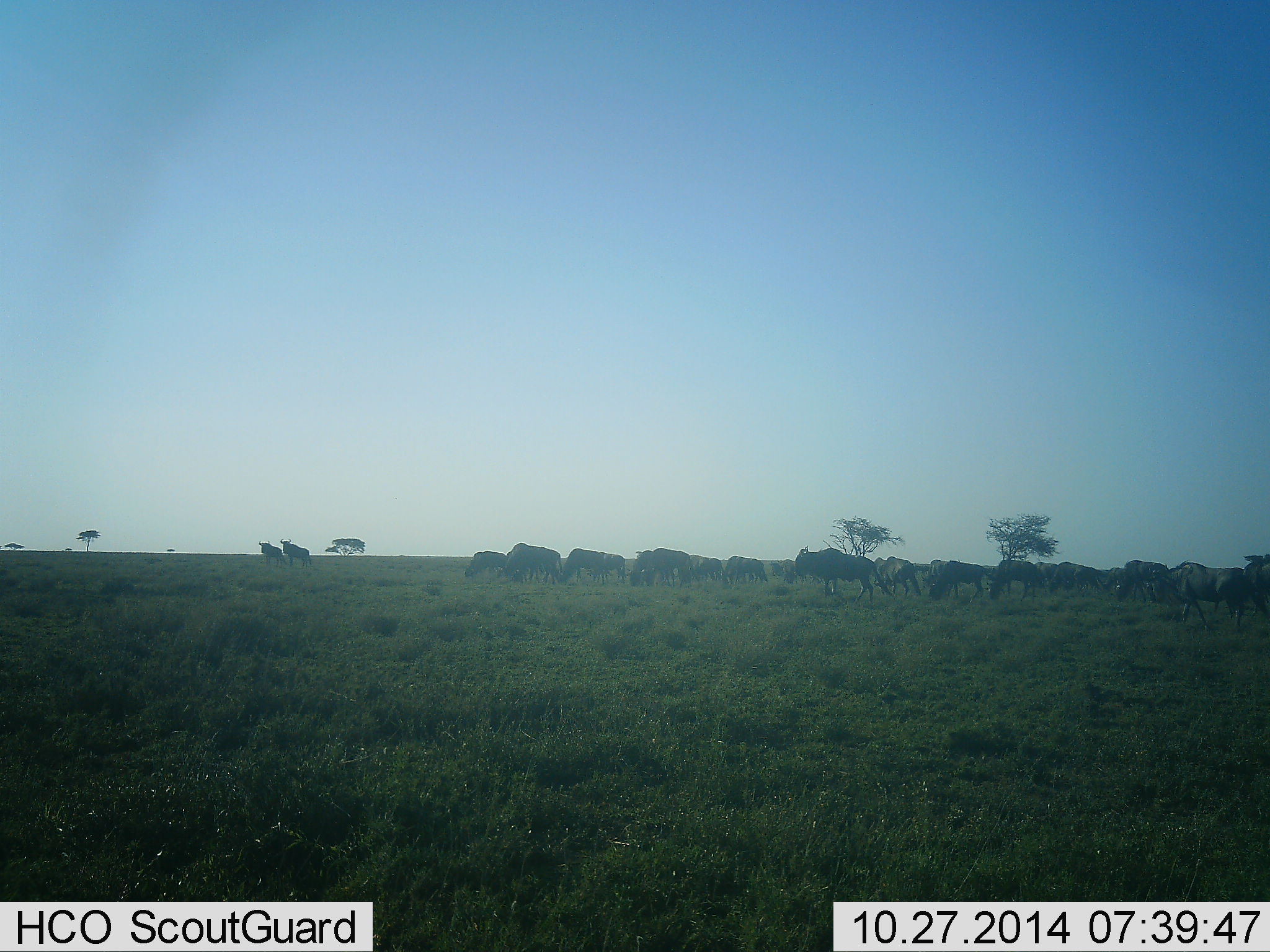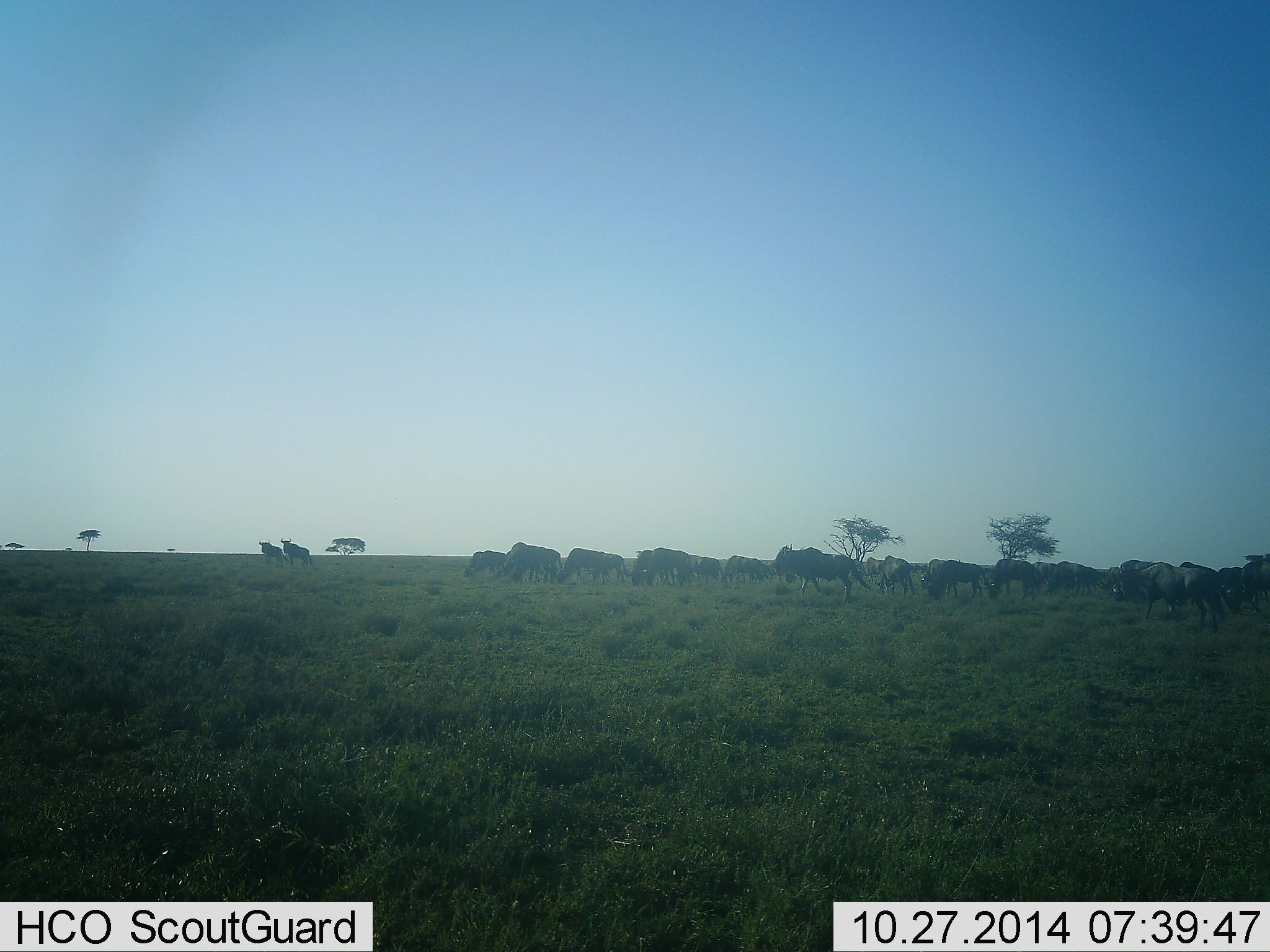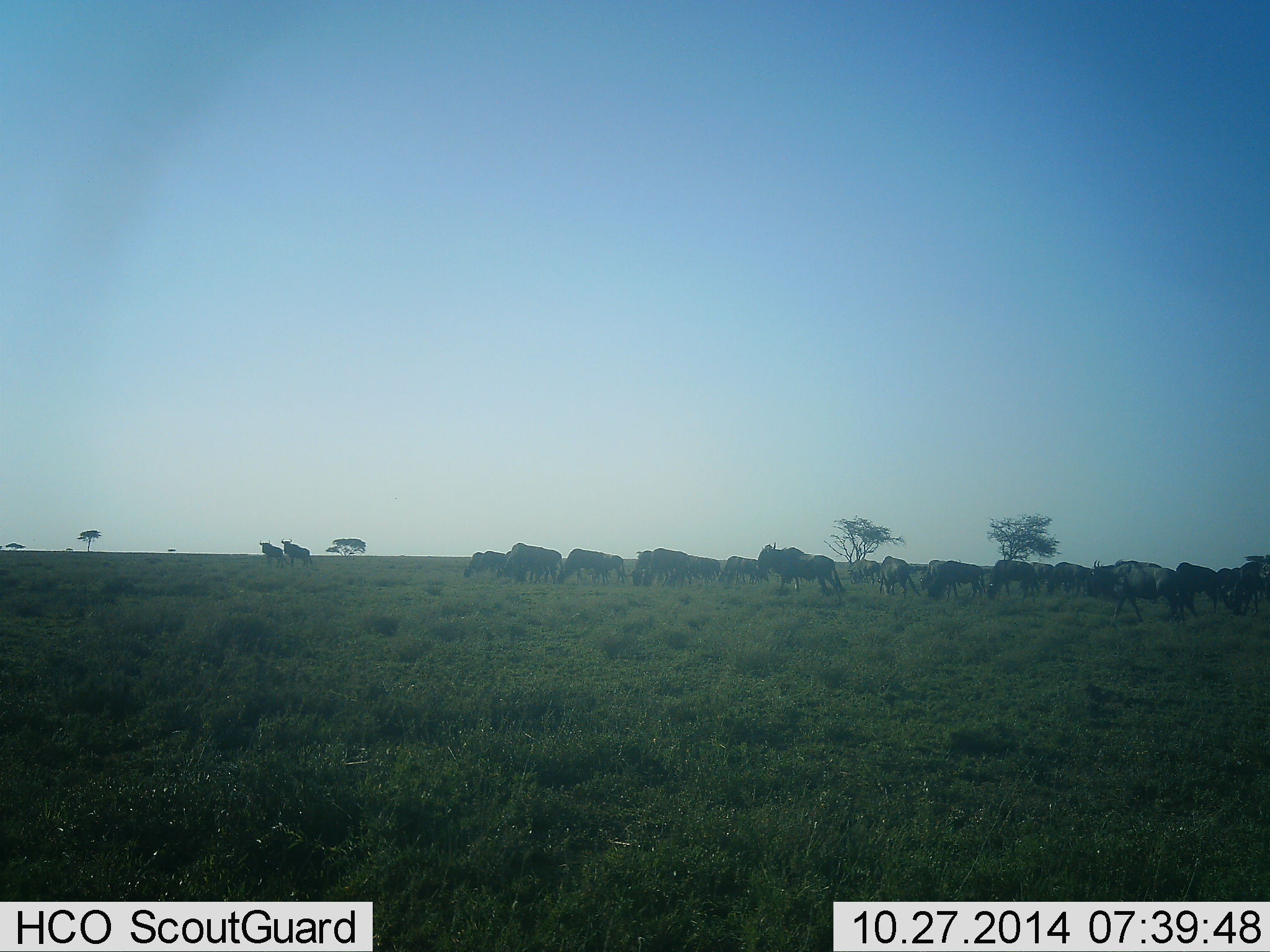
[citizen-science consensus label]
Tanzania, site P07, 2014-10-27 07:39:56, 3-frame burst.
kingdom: Animalia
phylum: Chordata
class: Mammalia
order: Artiodactyla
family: Bovidae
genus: Connochaetes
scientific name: Connochaetes taurinus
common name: blue wildebeest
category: wildebeest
Wildebeest (blue wildebeest) (Connochaetes taurinus), count 11-50. Behavior (volunteer vote fractions): standing 40%, resting 0%, moving 60%, interacting 0%. Young present (vote fraction): 0%. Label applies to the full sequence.